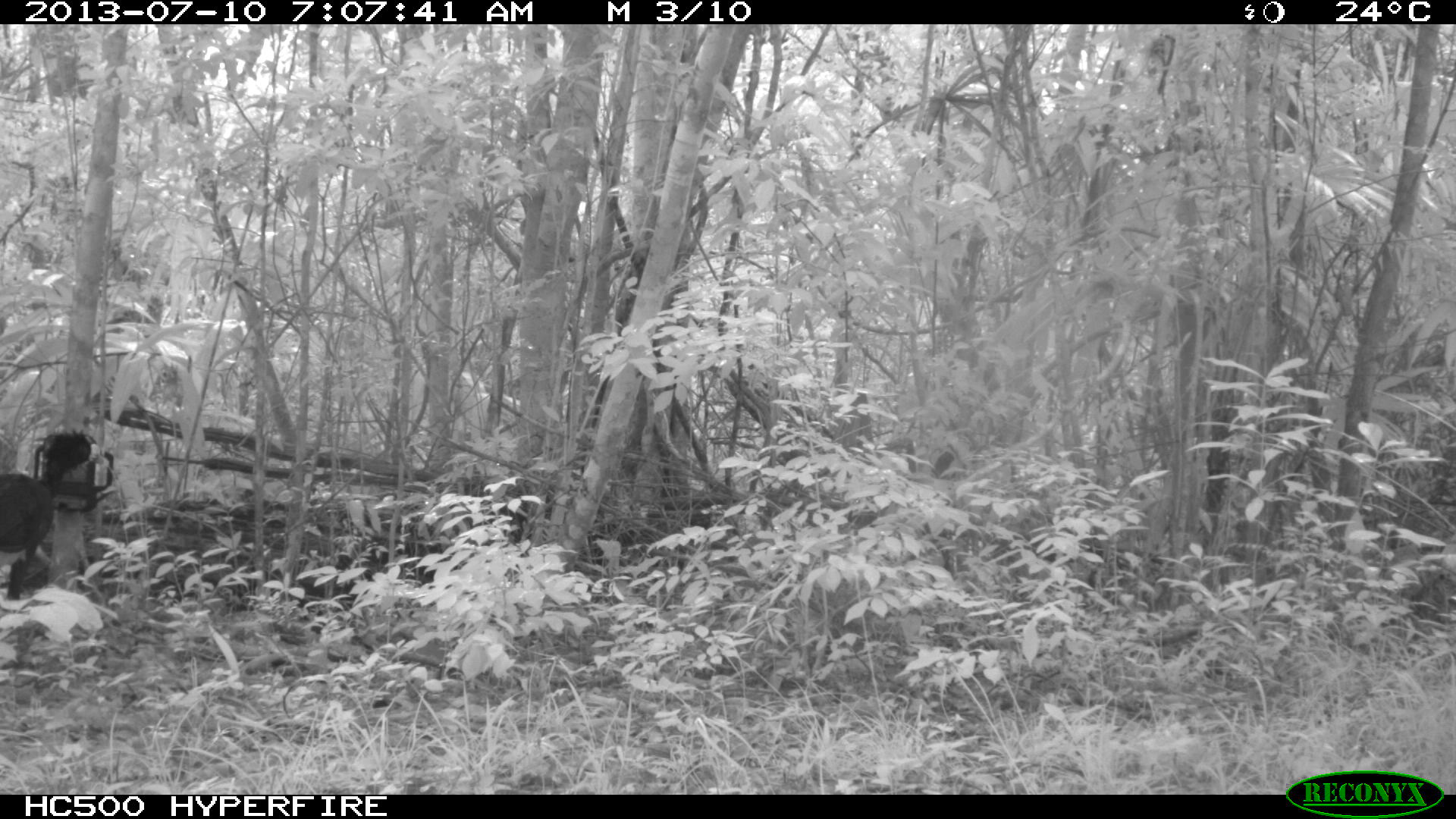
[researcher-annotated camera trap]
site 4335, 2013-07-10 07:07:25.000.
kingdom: Animalia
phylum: Chordata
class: Aves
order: Galliformes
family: Cracidae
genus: Crax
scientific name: Crax rubra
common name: great curassow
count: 1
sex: male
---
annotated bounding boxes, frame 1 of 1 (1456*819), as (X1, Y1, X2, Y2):
crax rubra: (2, 473, 50, 588)